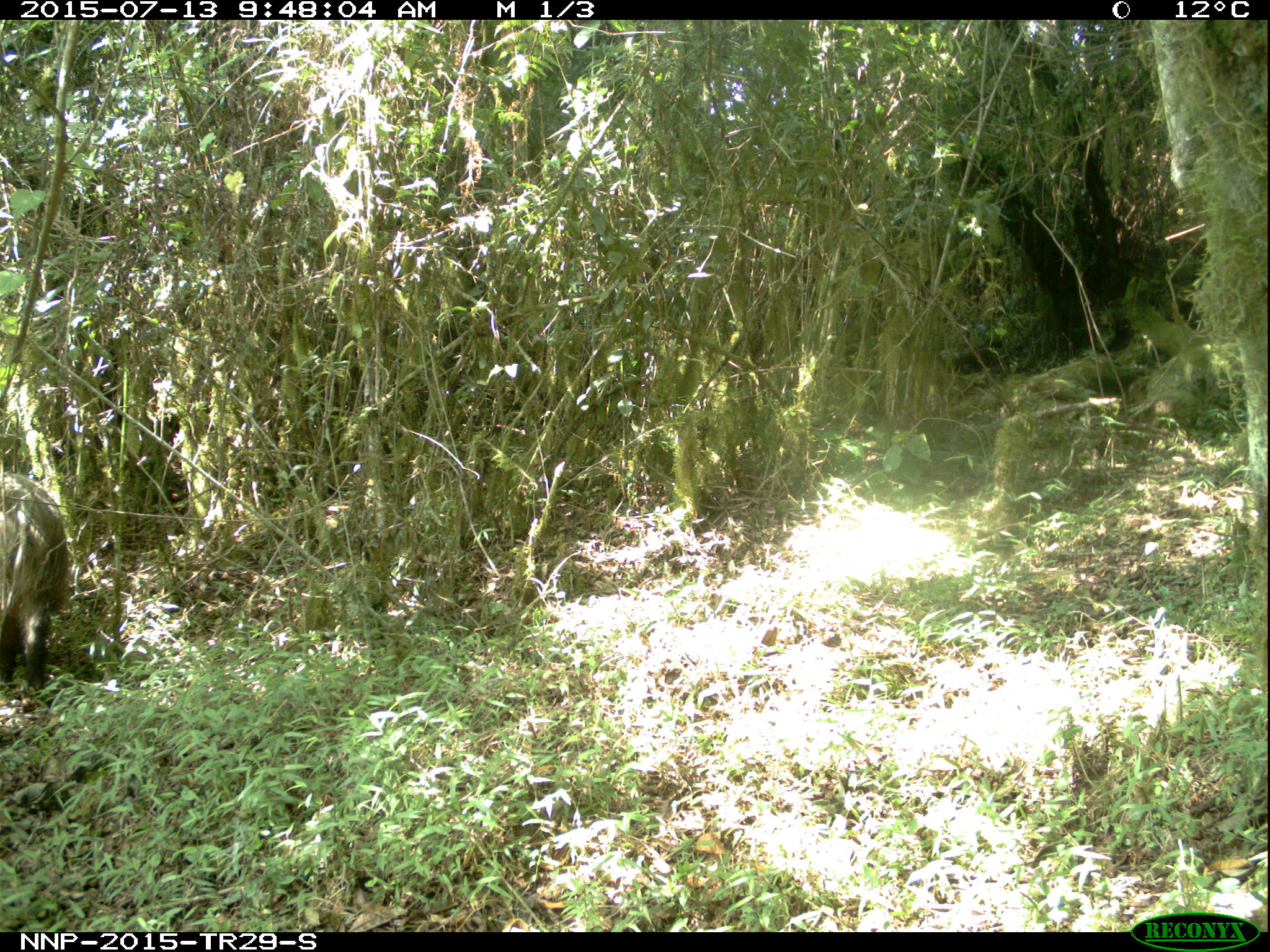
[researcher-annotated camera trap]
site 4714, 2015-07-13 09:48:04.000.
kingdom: Animalia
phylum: Chordata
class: Mammalia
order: Artiodactyla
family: Suidae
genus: Potamochoerus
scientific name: Potamochoerus larvatus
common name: bushpig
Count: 1.